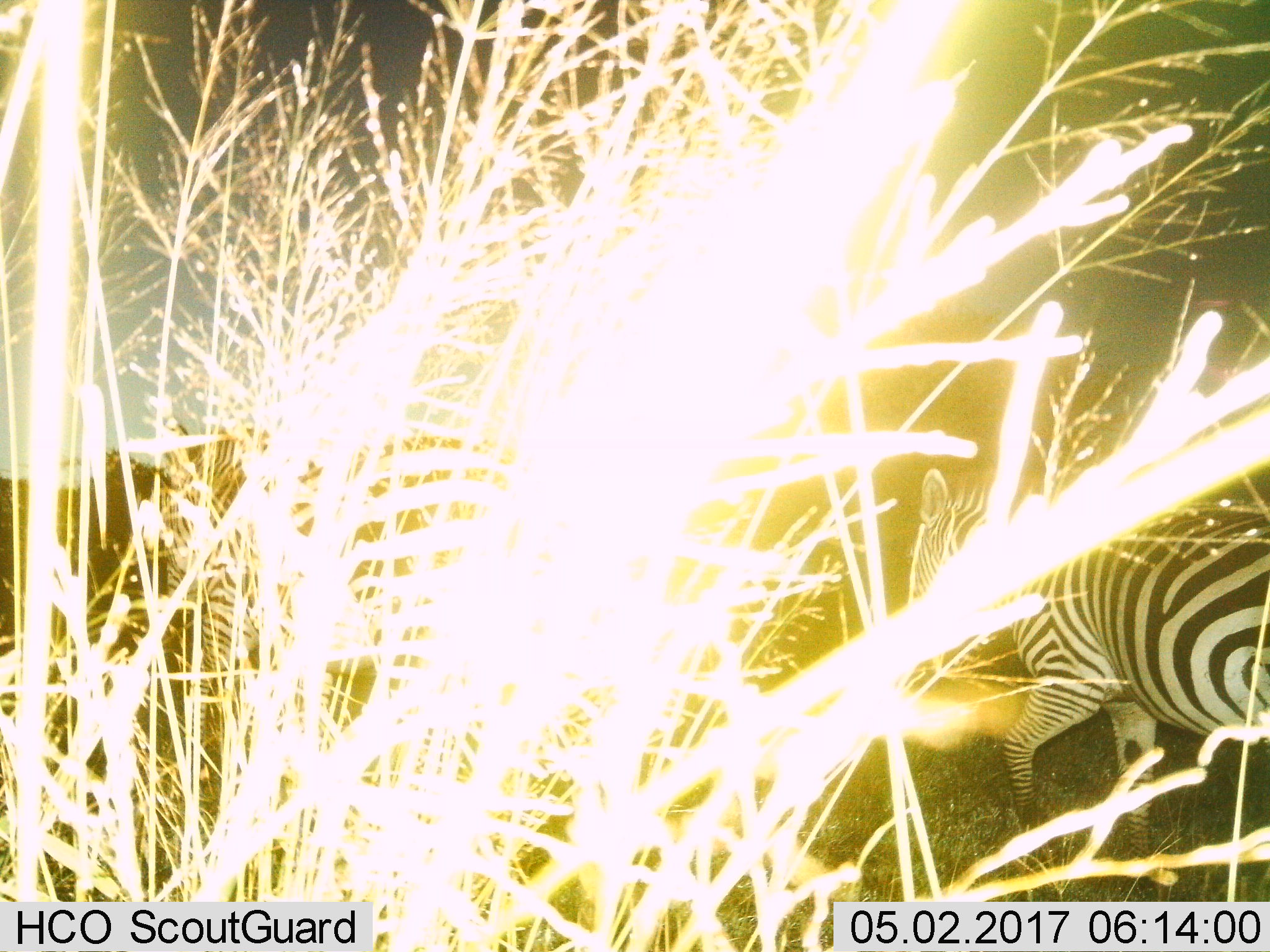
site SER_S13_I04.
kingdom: Animalia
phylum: Chordata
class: Mammalia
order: Perissodactyla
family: Equidae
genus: Equus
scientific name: Equus quagga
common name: plains zebra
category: zebraplains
Zebraplains (plains zebra) (Equus quagga), count 2. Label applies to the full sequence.